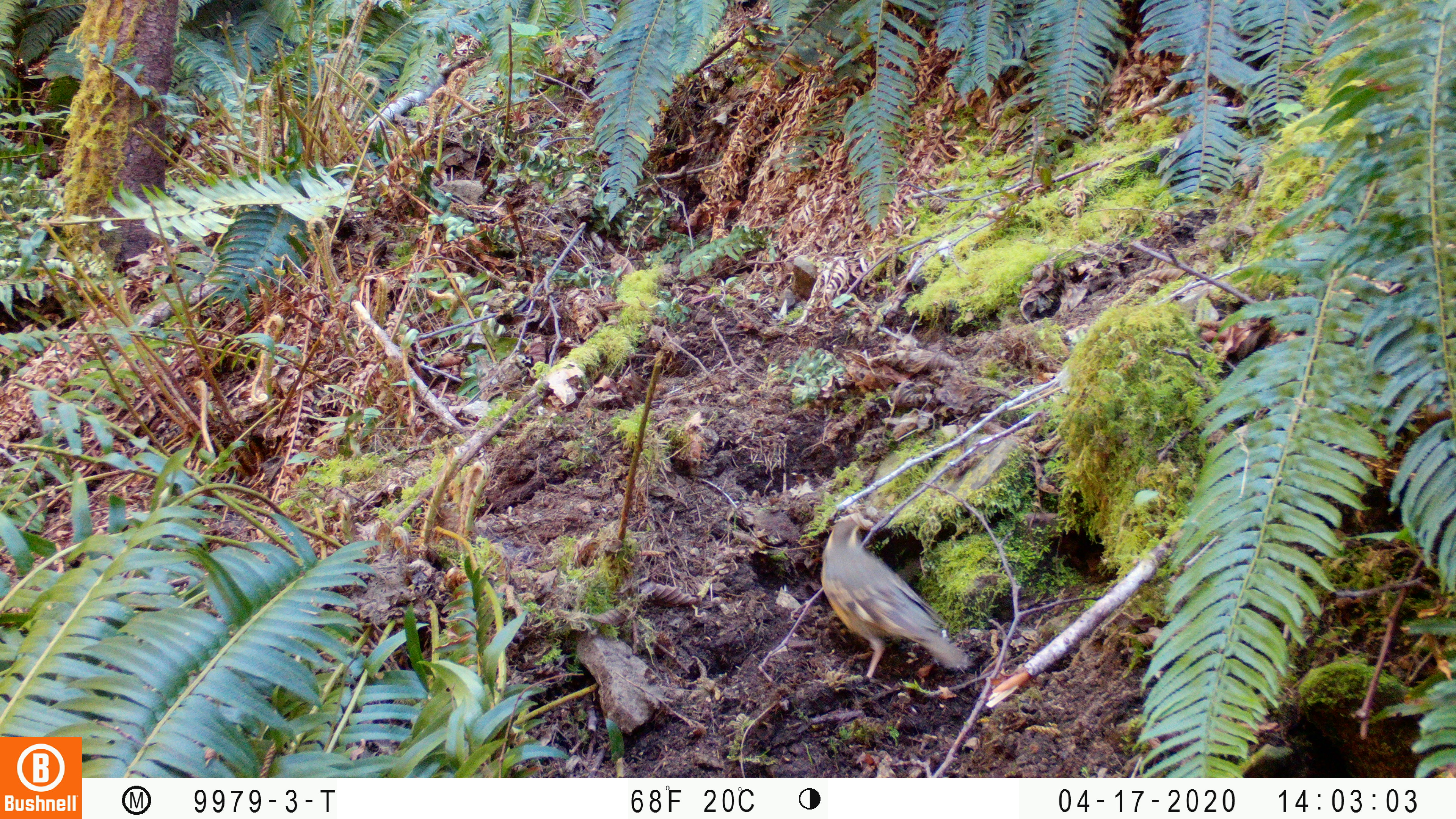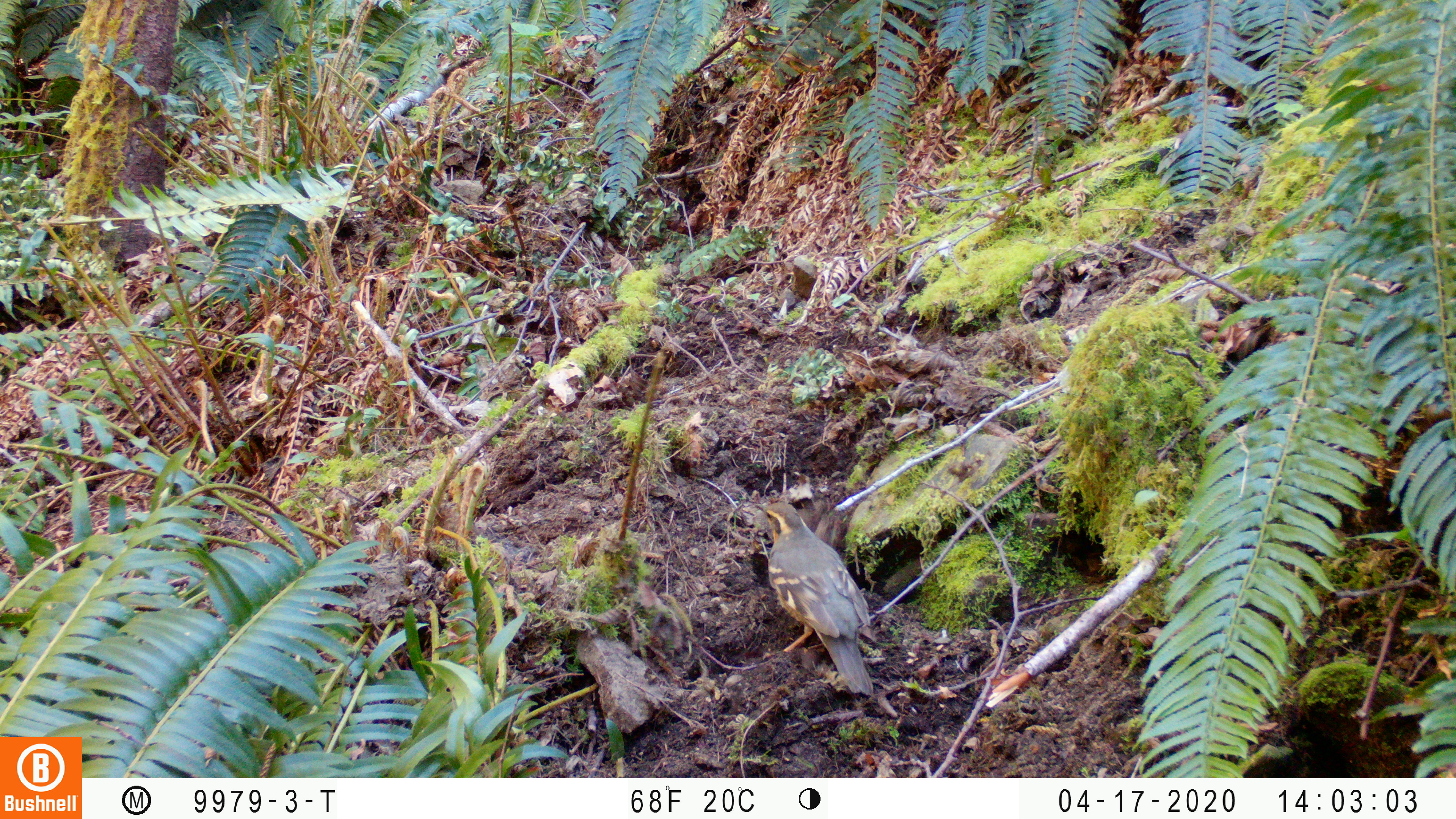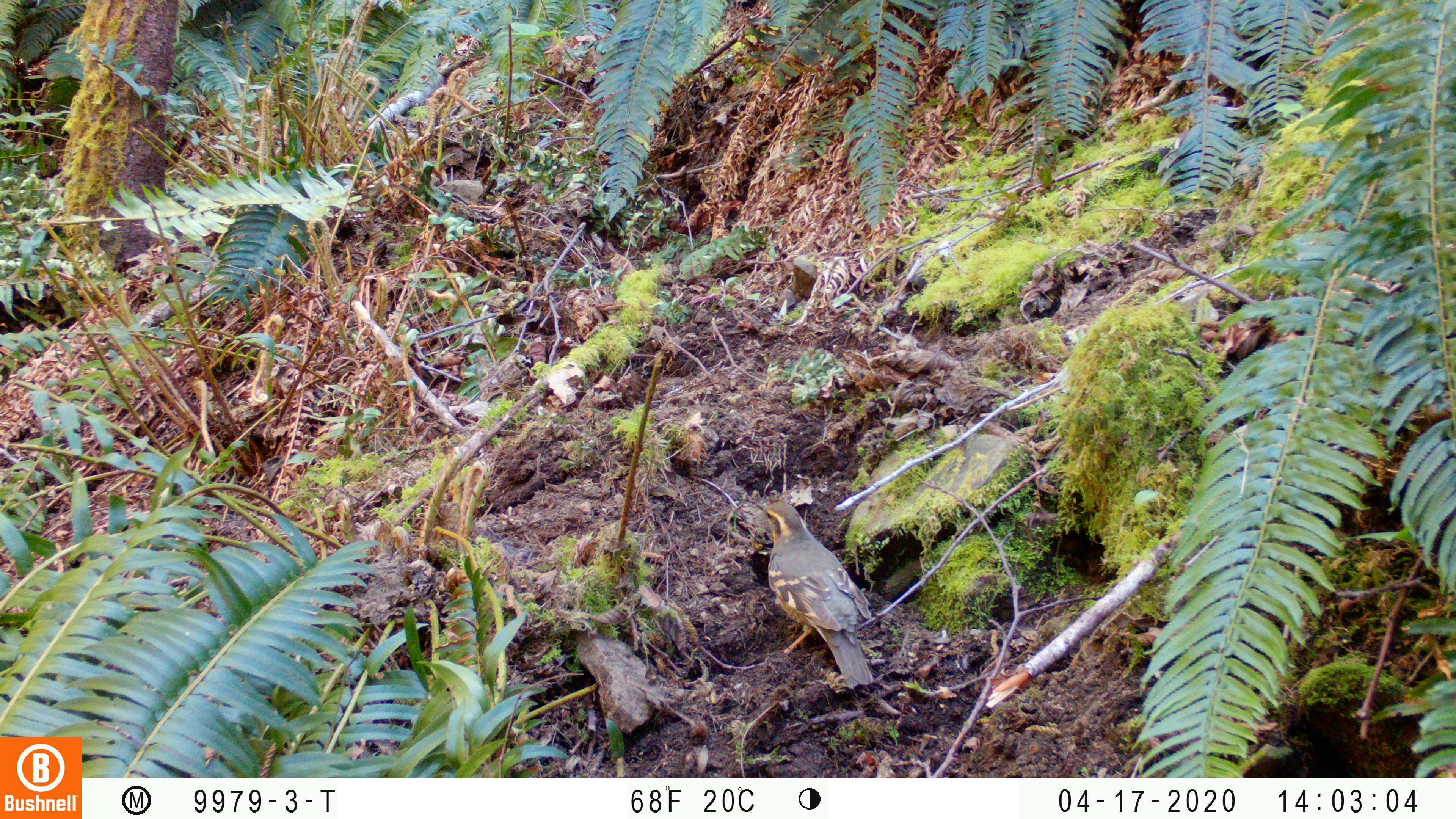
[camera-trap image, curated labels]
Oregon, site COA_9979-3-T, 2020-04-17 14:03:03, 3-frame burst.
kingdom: Animalia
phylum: Chordata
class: Aves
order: Passeriformes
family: Turdidae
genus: Ixoreus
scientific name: Ixoreus naevius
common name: varied thrush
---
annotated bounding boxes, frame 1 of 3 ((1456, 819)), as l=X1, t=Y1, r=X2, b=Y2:
varied thrush: l=815, t=513, r=962, b=679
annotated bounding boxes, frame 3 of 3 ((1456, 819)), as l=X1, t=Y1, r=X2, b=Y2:
varied thrush: l=757, t=497, r=874, b=690